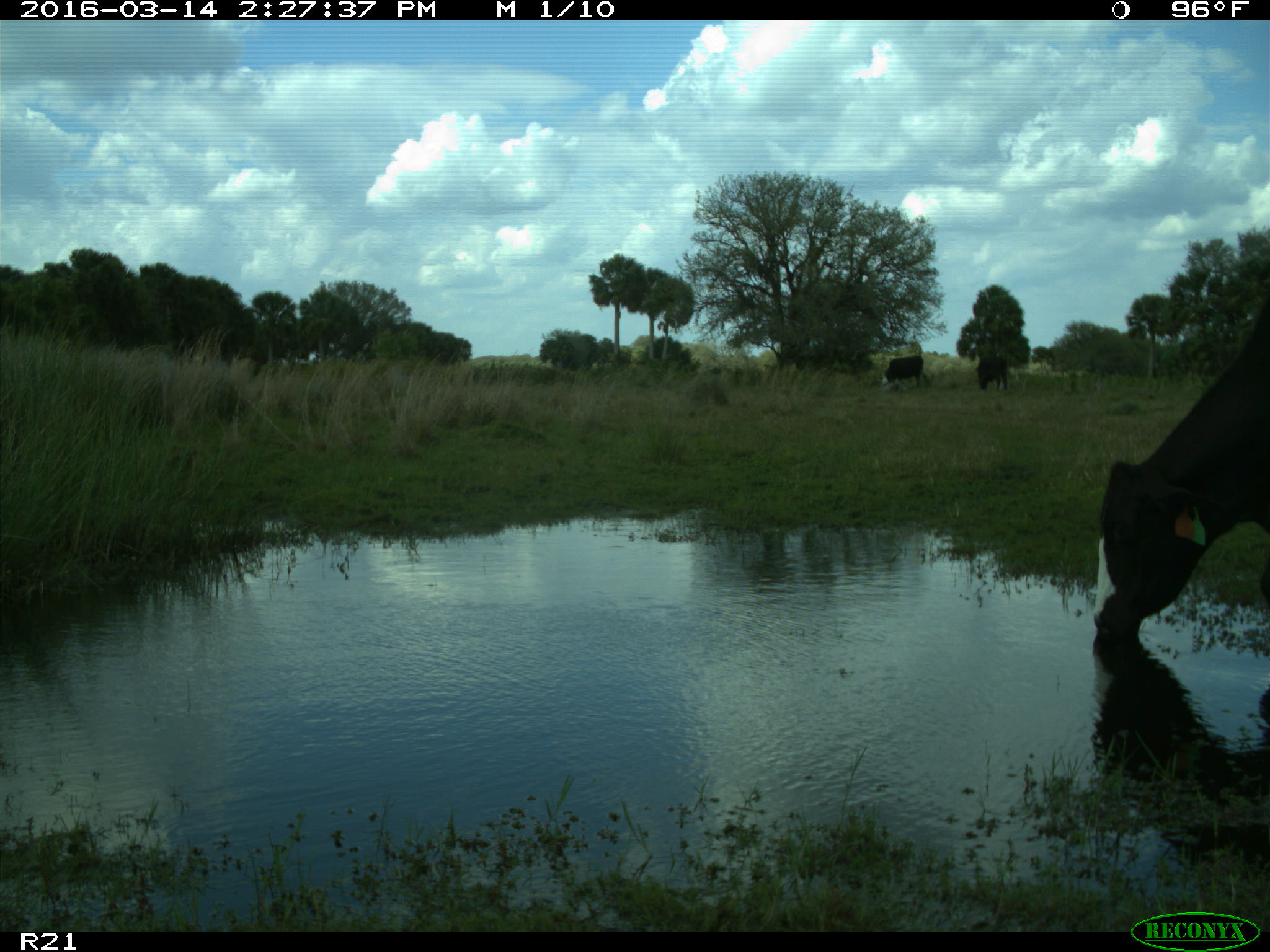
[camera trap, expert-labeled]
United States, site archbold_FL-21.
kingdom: Animalia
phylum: Chordata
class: Mammalia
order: Artiodactyla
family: Bovidae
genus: Bos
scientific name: Bos taurus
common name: domestic cow